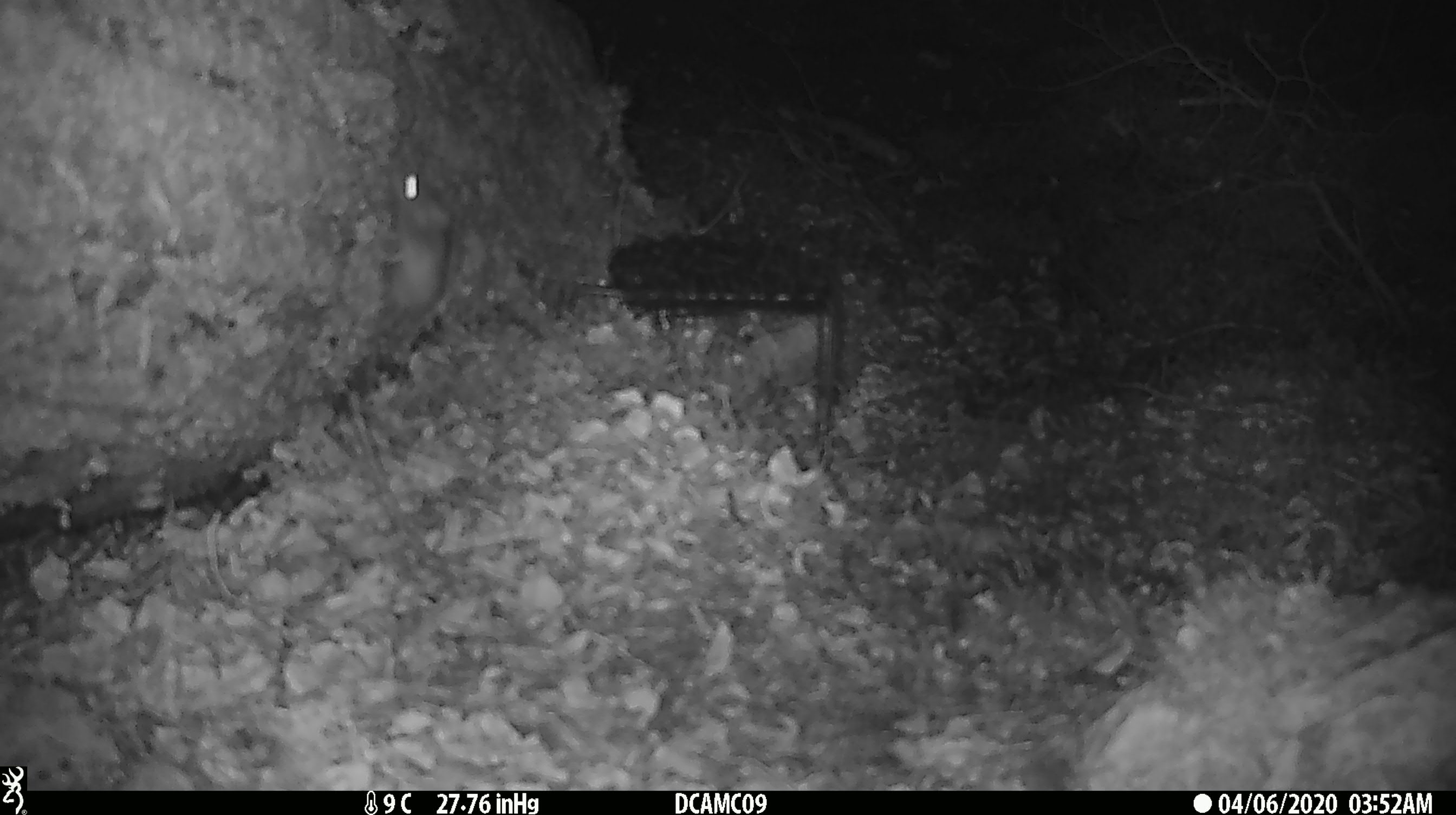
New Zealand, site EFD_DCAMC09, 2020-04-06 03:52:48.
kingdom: Animalia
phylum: Chordata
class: Mammalia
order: Rodentia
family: Muridae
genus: Mus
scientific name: Mus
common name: mouse